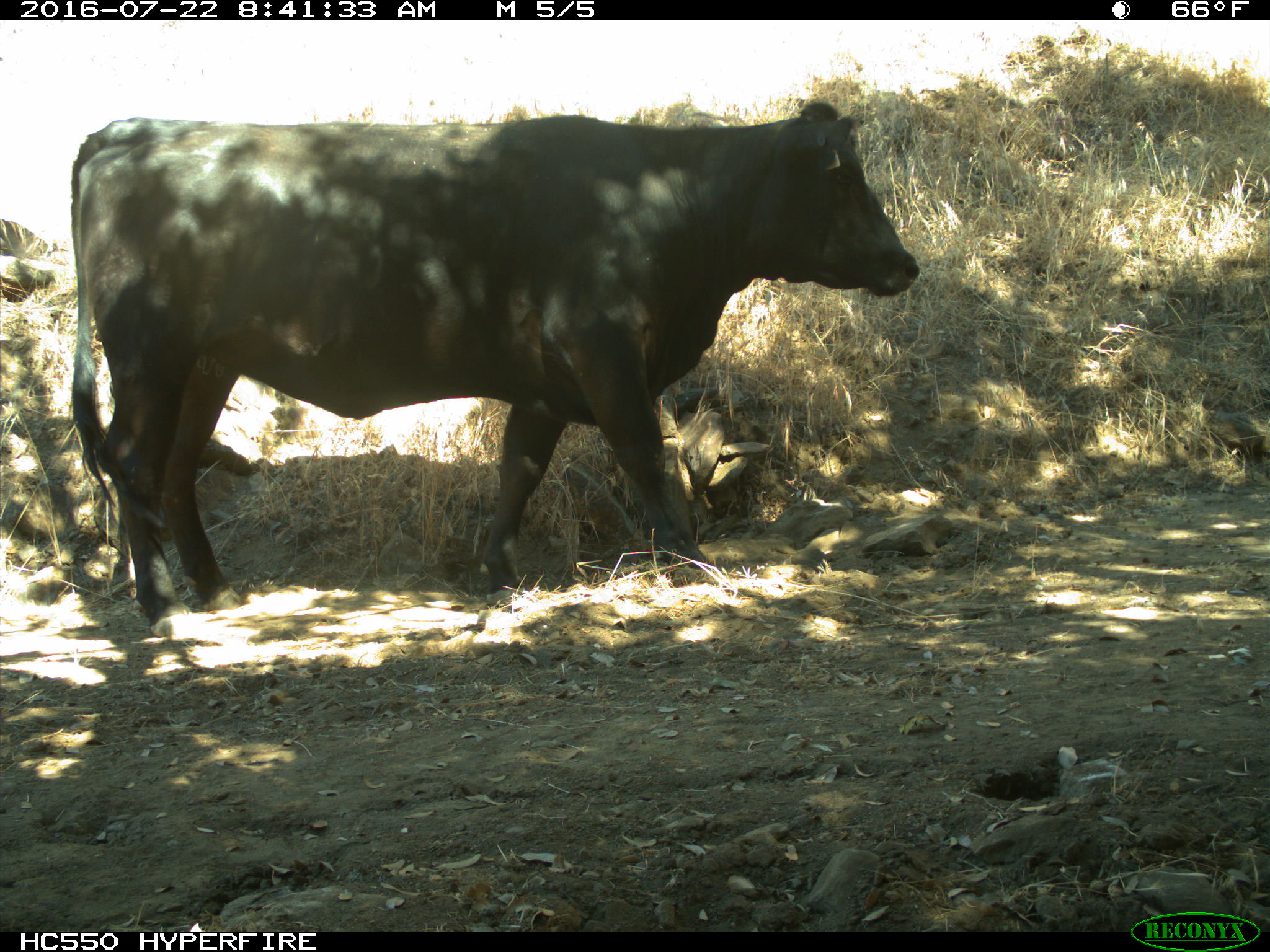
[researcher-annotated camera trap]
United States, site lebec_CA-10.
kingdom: Animalia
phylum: Chordata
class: Mammalia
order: Artiodactyla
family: Bovidae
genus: Bos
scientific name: Bos taurus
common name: domestic cow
Bos taurus (domestic cow).